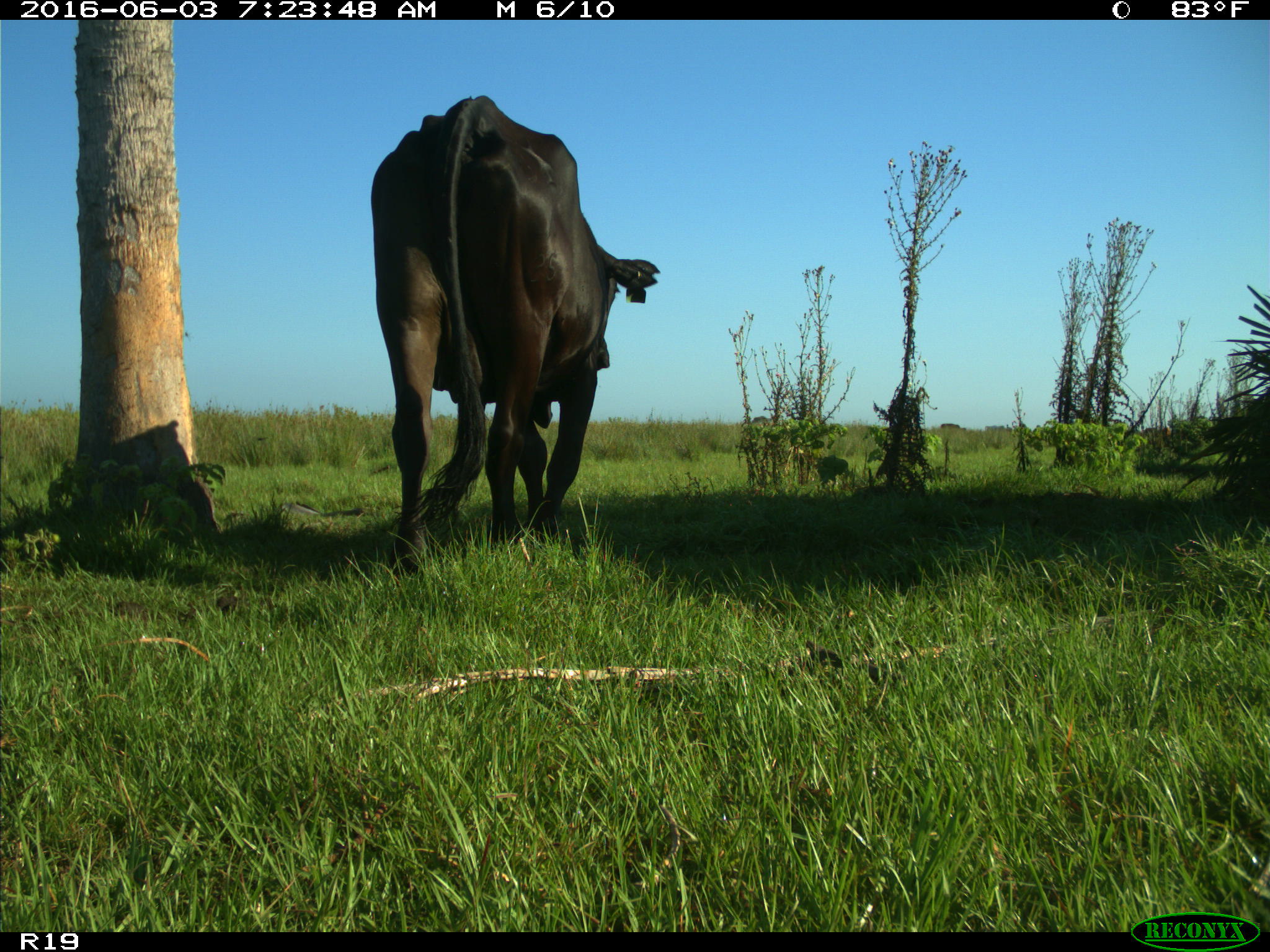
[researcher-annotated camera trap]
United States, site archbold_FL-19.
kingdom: Animalia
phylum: Chordata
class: Mammalia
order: Artiodactyla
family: Bovidae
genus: Bos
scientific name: Bos taurus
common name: domestic cow